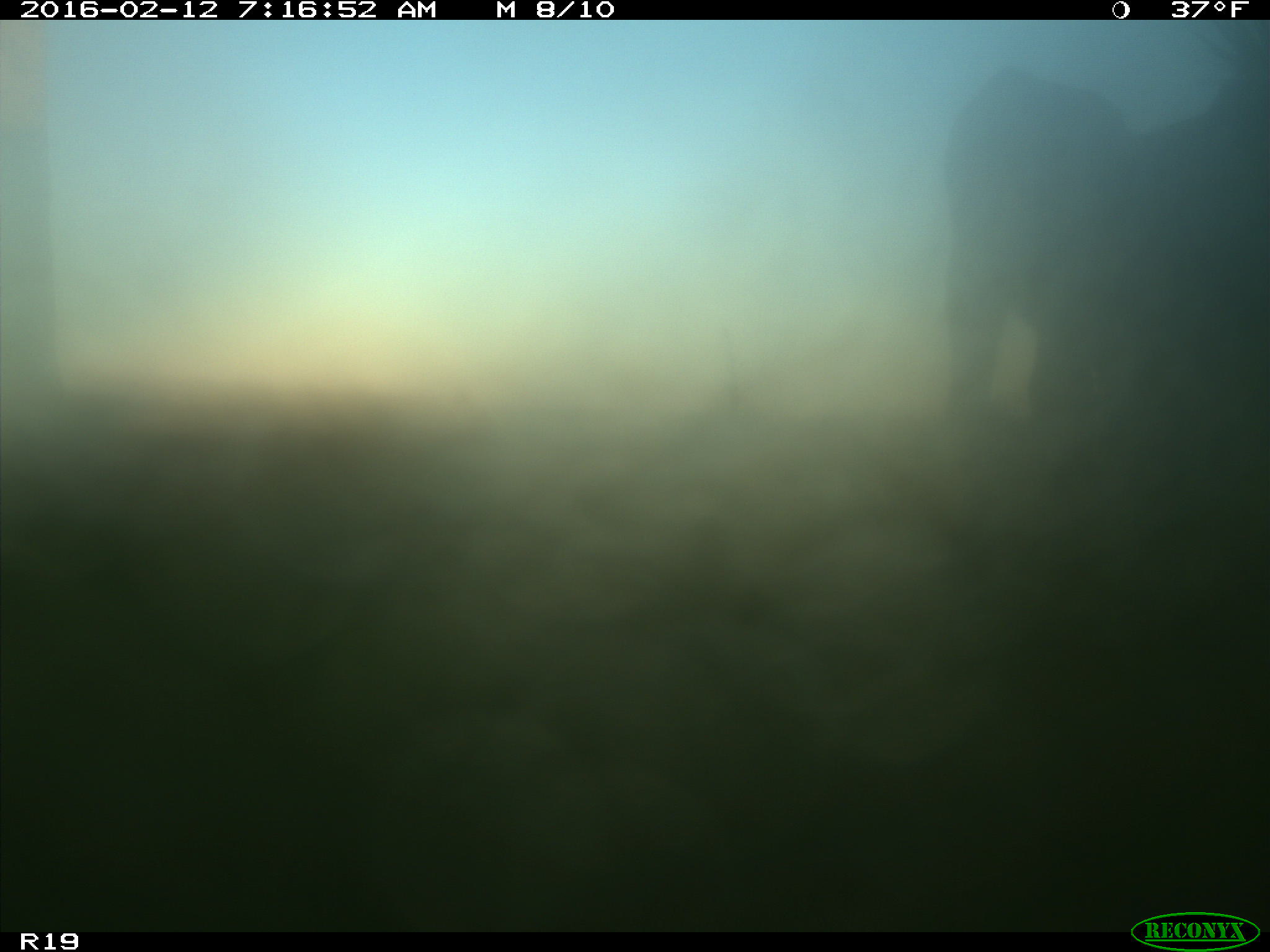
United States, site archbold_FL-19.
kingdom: Animalia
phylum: Chordata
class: Mammalia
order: Artiodactyla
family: Bovidae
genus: Bos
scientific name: Bos taurus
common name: domestic cow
Bos taurus (domestic cow).